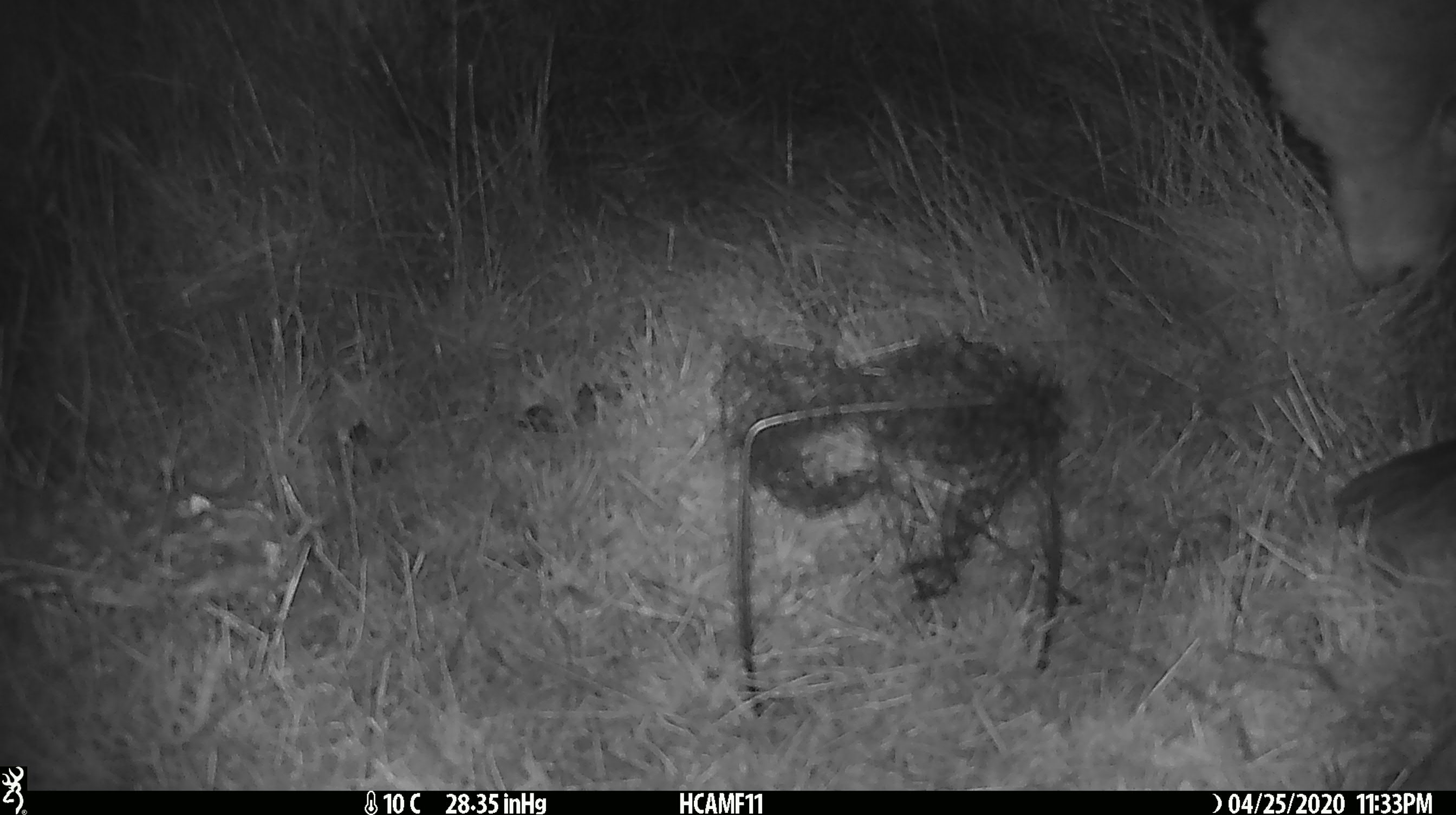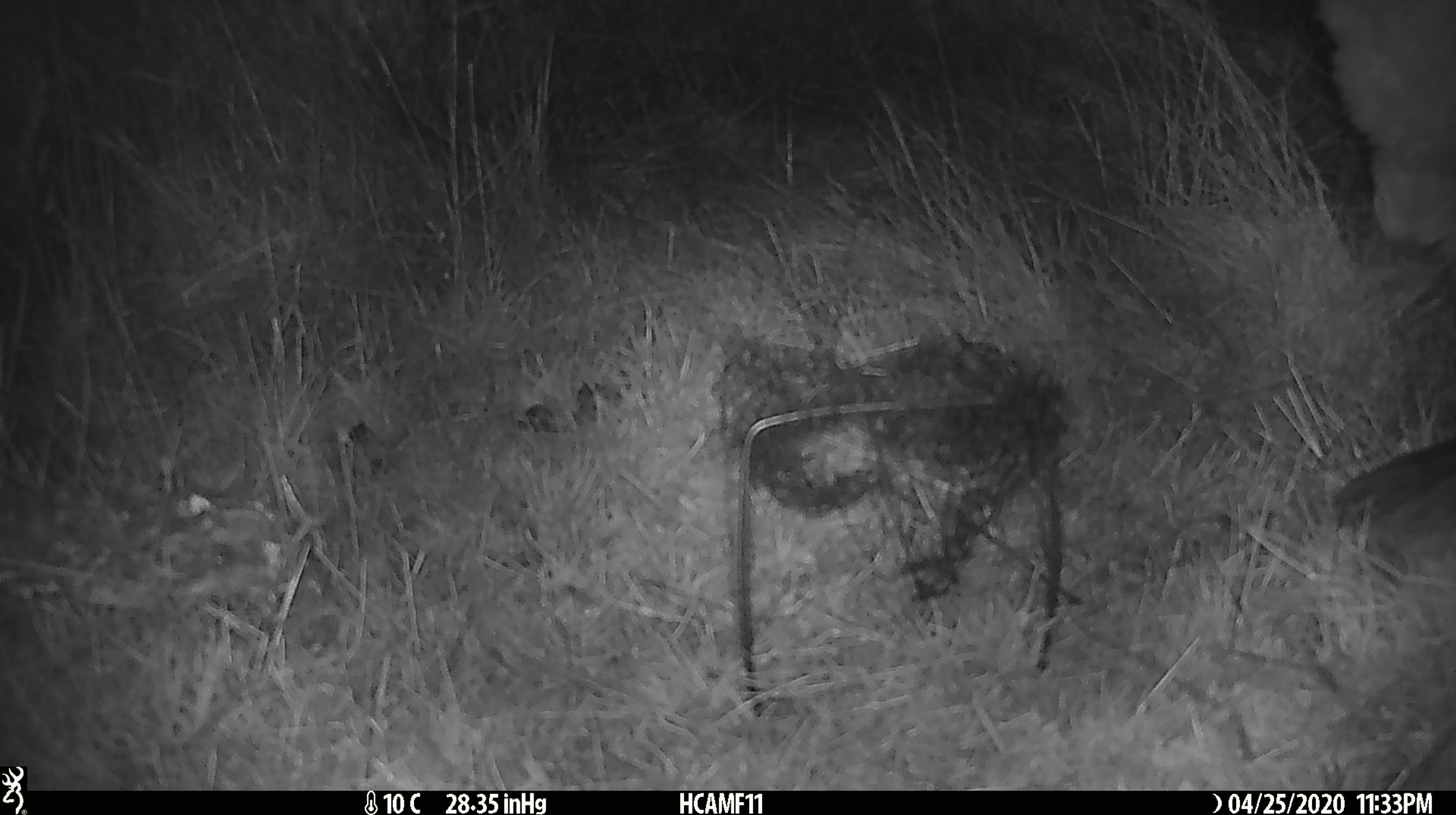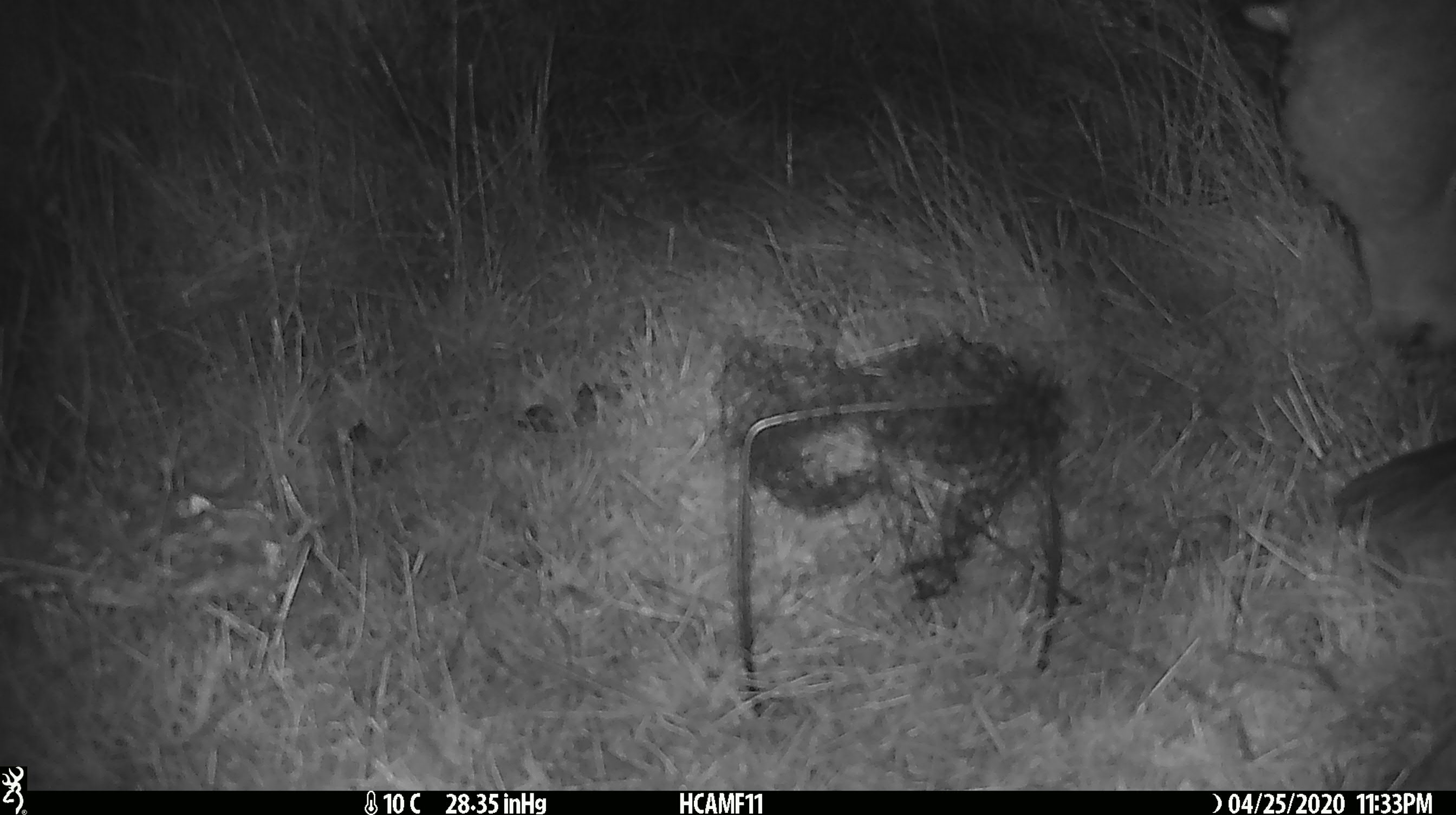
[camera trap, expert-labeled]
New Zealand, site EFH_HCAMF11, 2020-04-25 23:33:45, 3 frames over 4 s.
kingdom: Animalia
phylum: Chordata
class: Mammalia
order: Artiodactyla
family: Bovidae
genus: Ovis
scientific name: Ovis aries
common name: domestic sheep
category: sheep